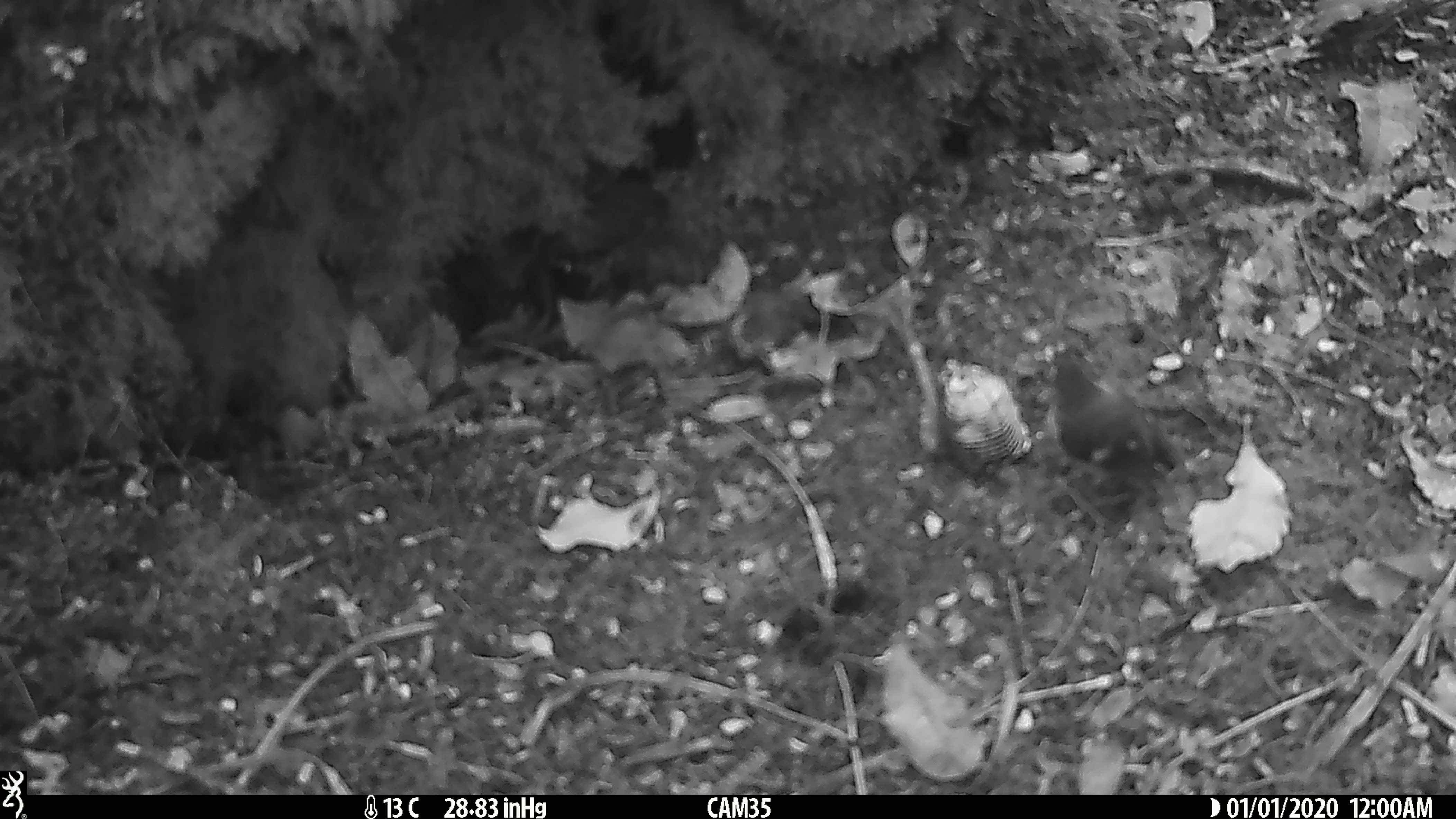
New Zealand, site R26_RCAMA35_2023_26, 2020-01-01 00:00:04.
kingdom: Animalia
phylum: Chordata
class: Aves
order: Passeriformes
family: Acanthisittidae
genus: Acanthisitta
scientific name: Acanthisitta chloris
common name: rifleman